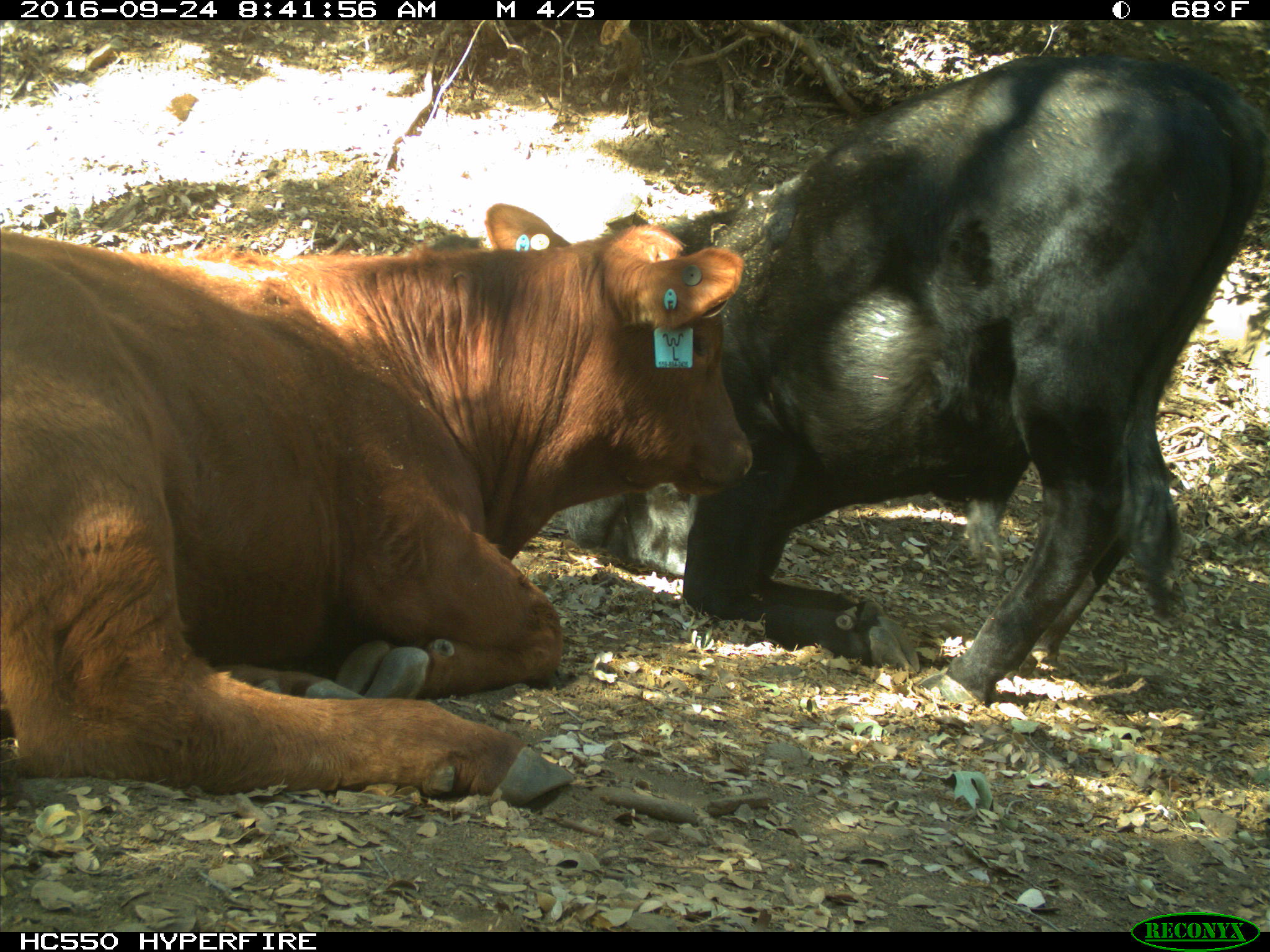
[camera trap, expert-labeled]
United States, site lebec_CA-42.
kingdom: Animalia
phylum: Chordata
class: Mammalia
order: Artiodactyla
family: Bovidae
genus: Bos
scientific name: Bos taurus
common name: domestic cow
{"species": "Bos taurus (domestic cow)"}